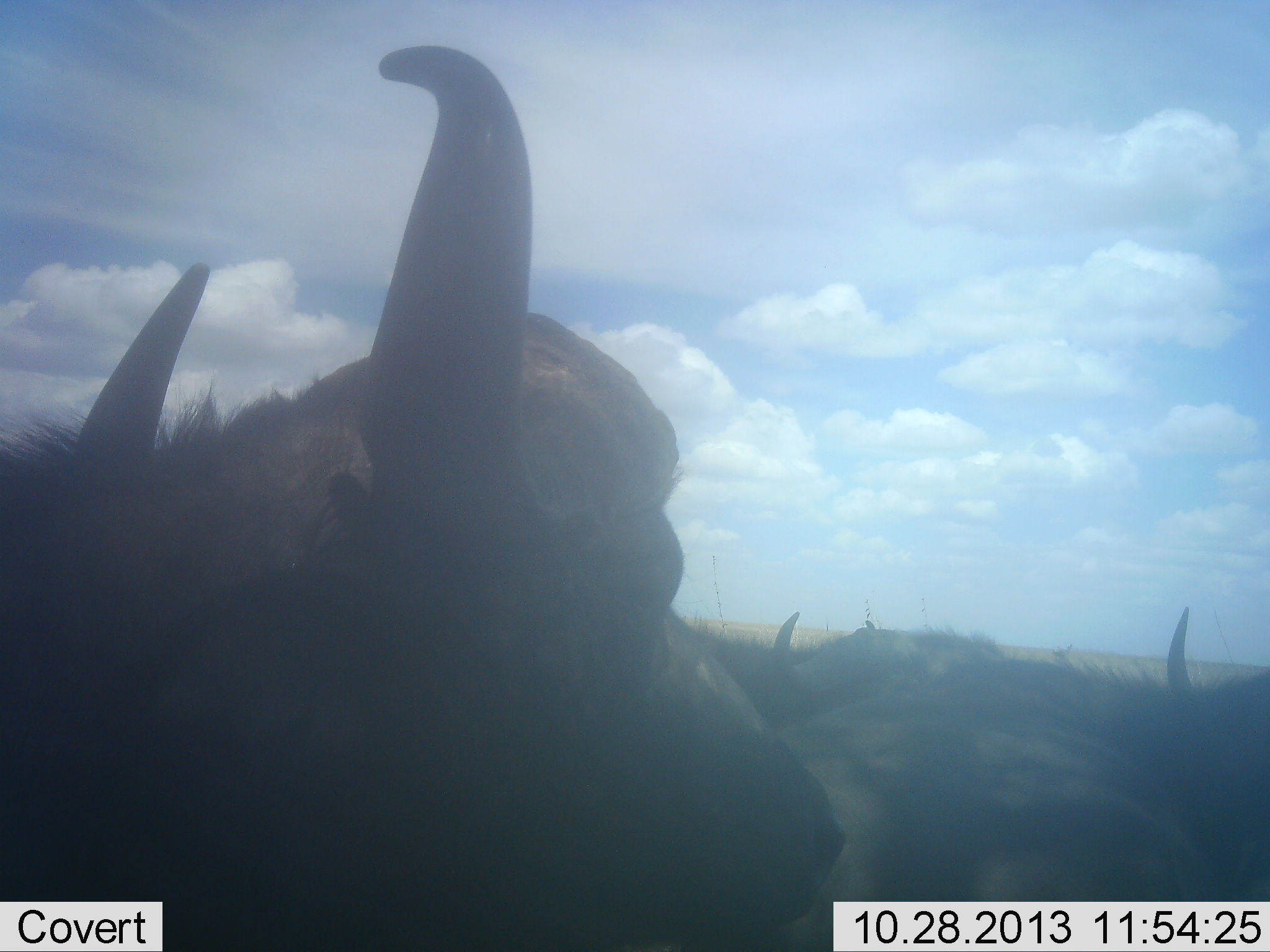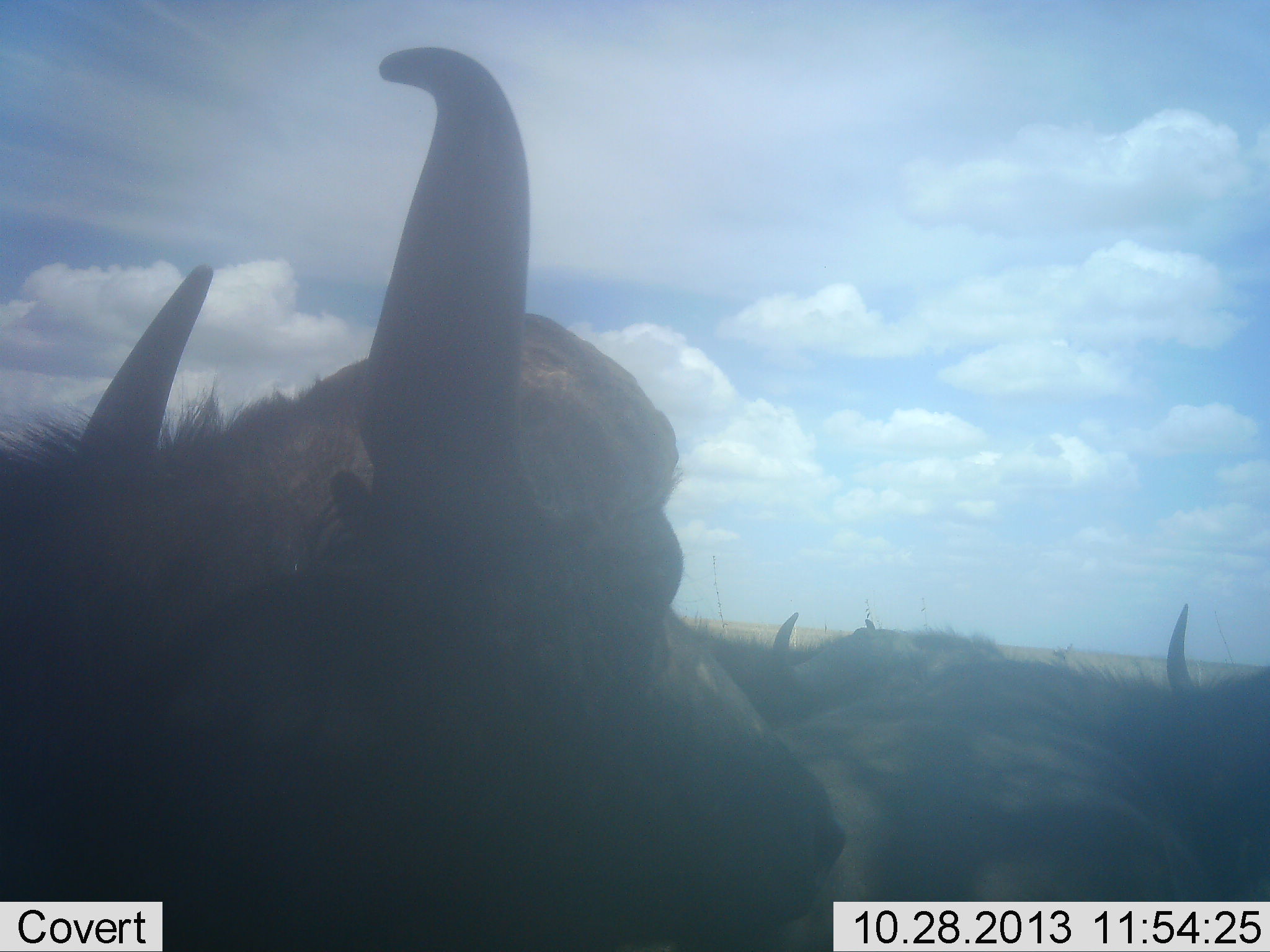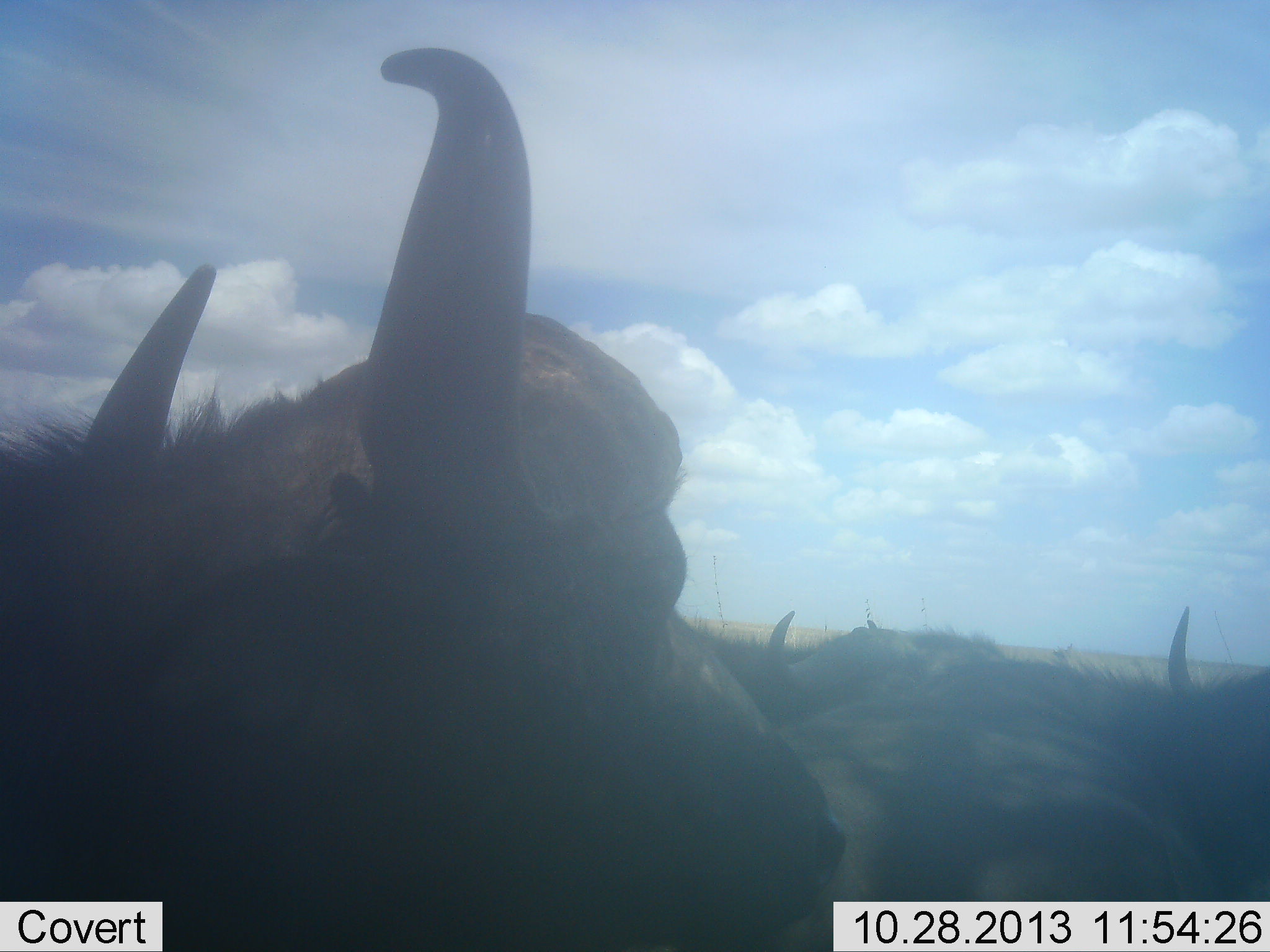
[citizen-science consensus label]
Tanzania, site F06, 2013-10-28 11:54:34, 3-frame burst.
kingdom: Animalia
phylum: Chordata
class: Mammalia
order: Artiodactyla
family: Bovidae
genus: Syncerus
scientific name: Syncerus caffer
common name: cape buffalo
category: buffalo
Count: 4.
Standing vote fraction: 70%.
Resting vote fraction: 20%.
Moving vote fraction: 10%.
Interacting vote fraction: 0%.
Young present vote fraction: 0%.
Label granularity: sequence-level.